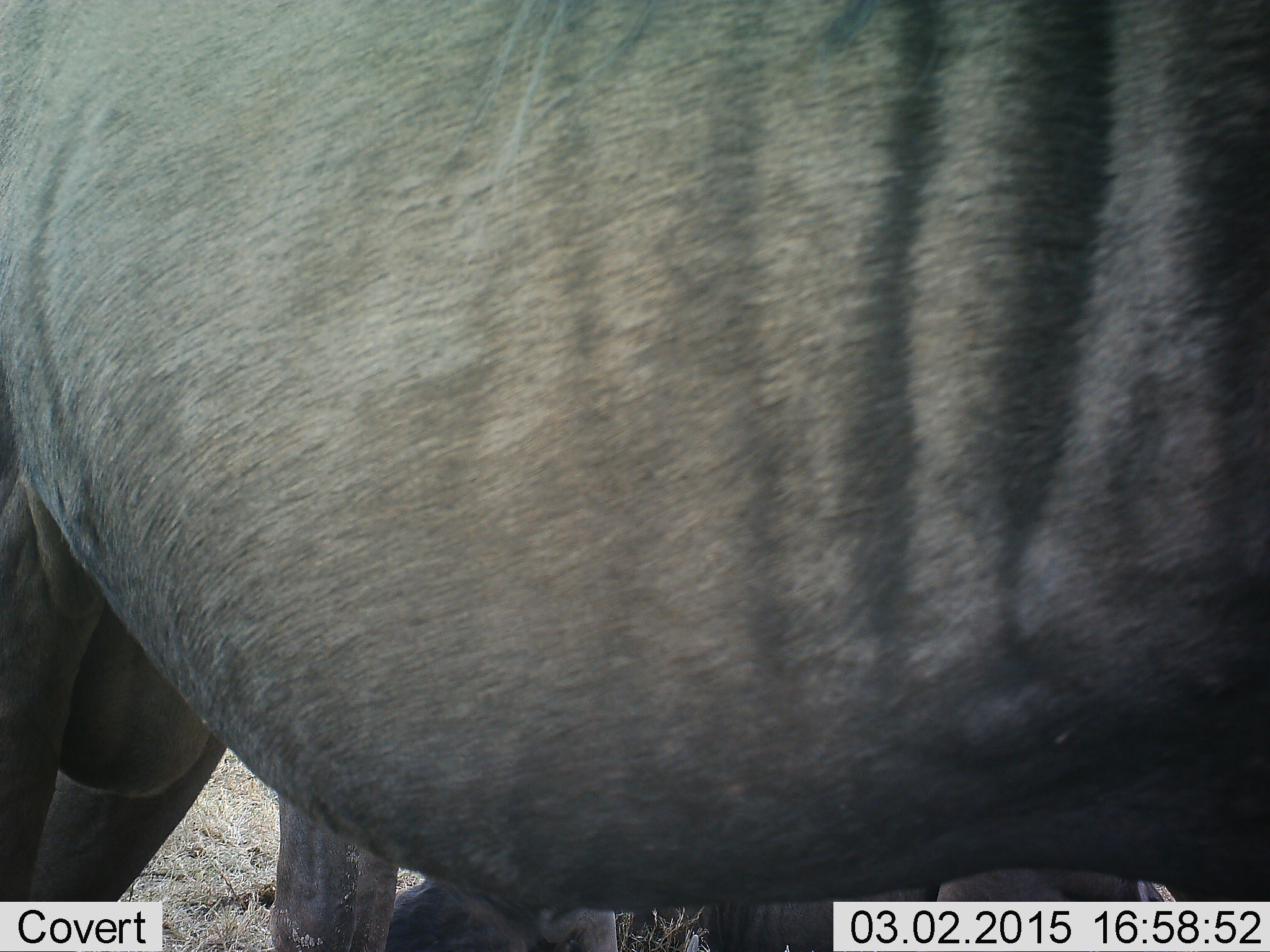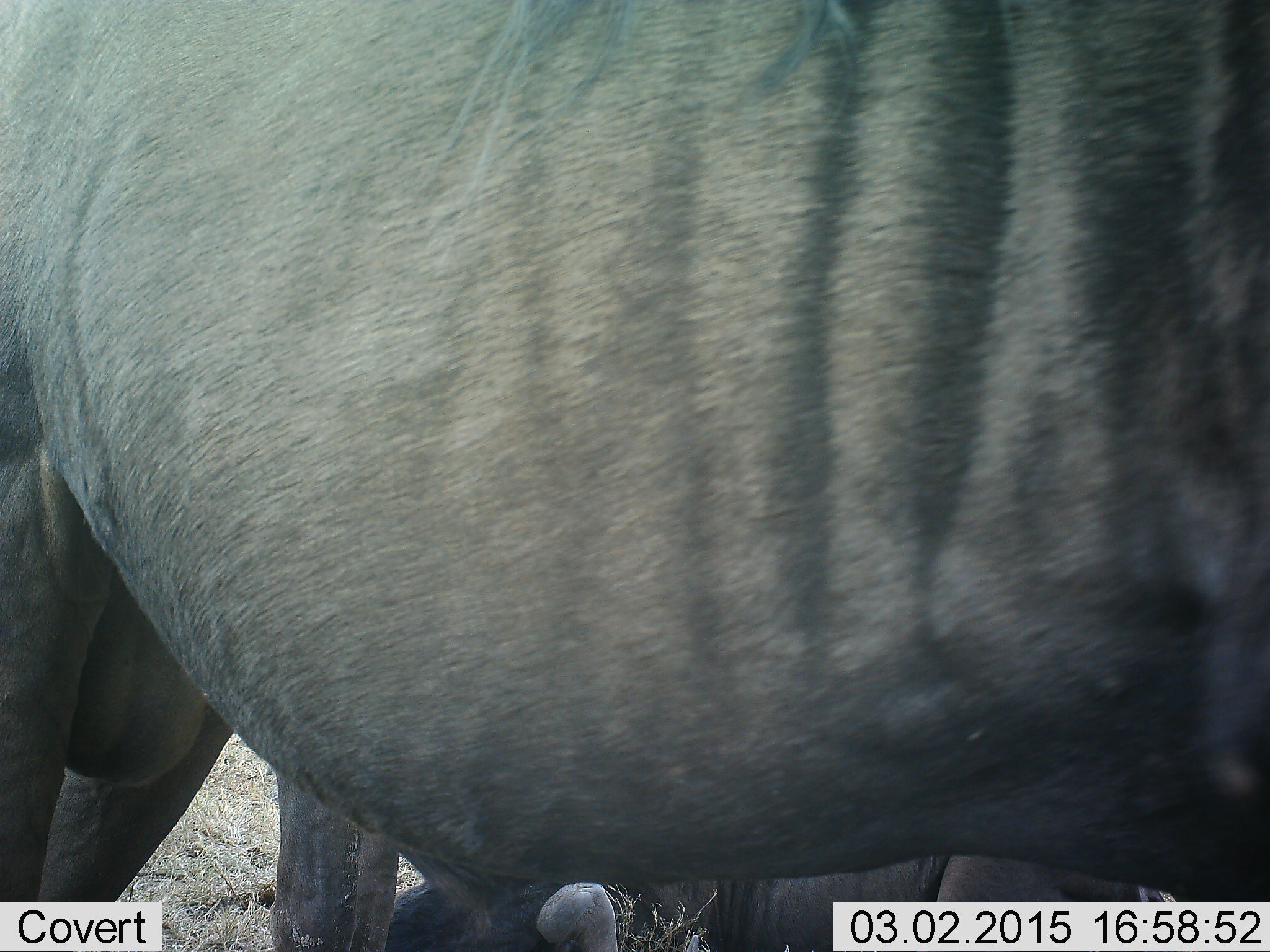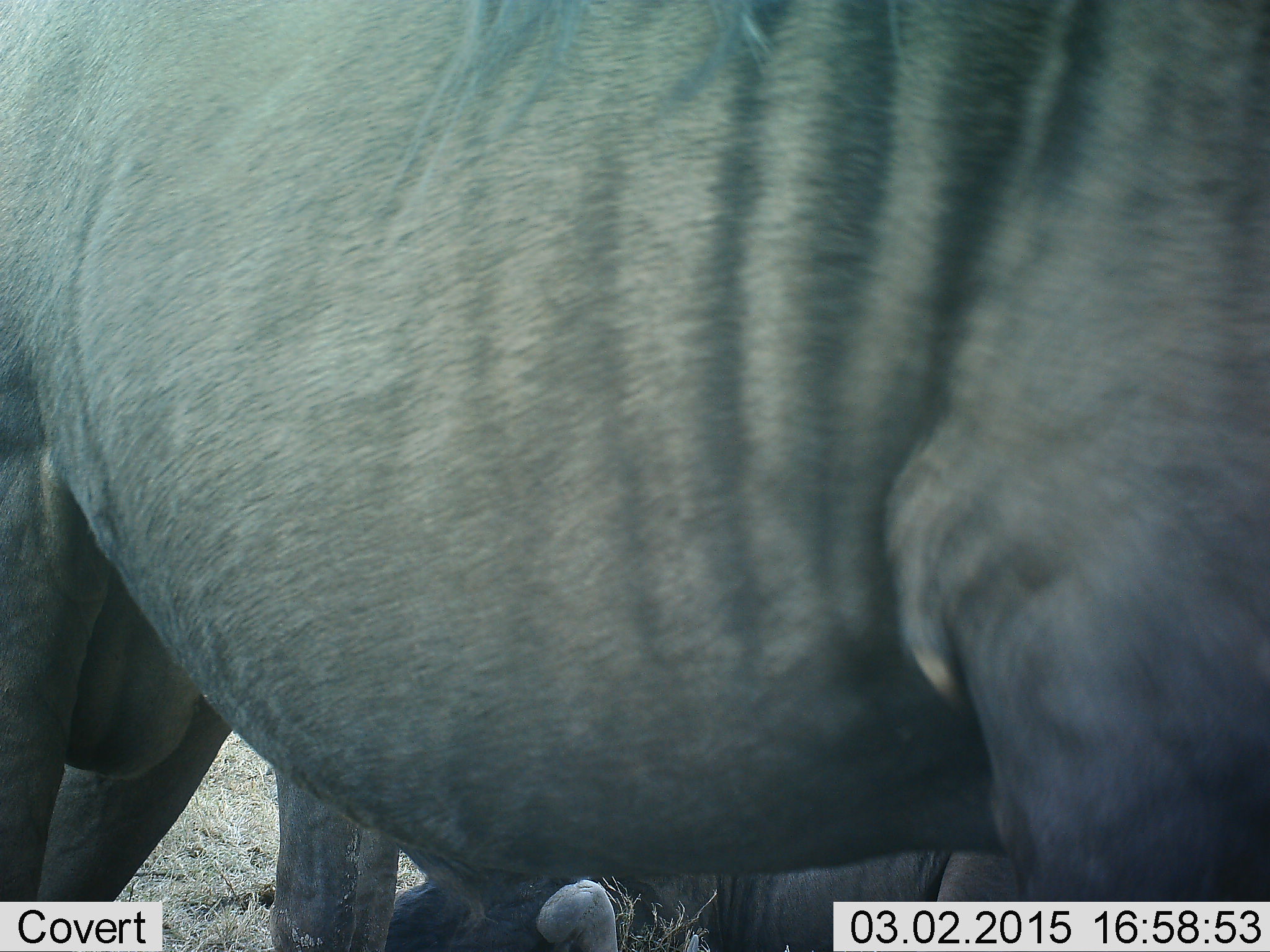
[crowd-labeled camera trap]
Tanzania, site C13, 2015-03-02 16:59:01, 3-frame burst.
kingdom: Animalia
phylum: Chordata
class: Mammalia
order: Artiodactyla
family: Bovidae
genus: Connochaetes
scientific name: Connochaetes taurinus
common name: blue wildebeest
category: wildebeest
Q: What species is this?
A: Wildebeest (blue wildebeest) (Connochaetes taurinus).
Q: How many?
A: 1.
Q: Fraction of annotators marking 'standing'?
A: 80%.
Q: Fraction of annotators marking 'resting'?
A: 10%.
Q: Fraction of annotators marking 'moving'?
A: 20%.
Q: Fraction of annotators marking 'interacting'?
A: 0%.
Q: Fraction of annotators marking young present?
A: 0%.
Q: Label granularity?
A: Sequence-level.